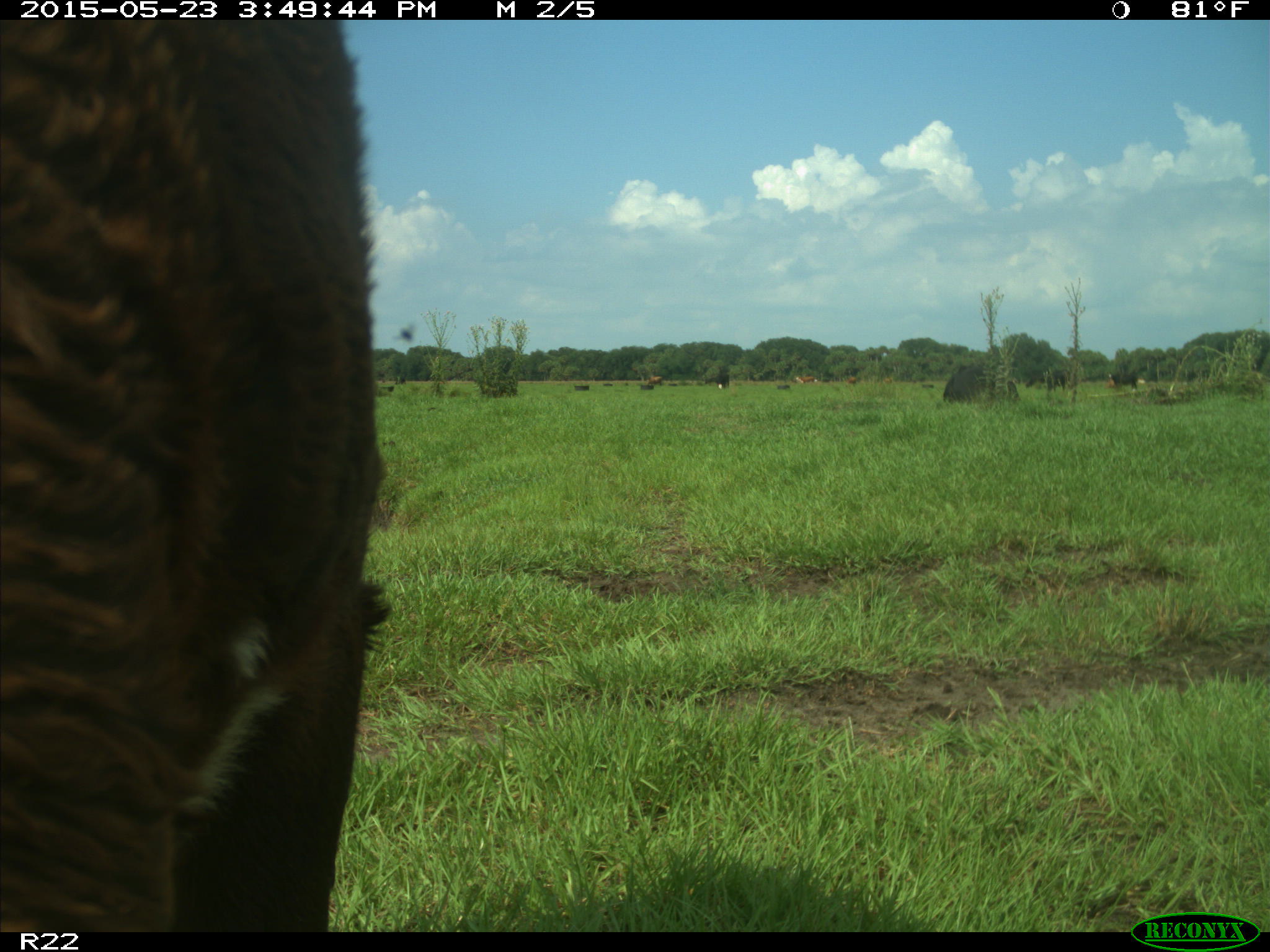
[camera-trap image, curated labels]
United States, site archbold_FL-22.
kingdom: Animalia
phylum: Chordata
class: Mammalia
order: Artiodactyla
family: Bovidae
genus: Bos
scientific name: Bos taurus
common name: domestic cow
Bos taurus (domestic cow).